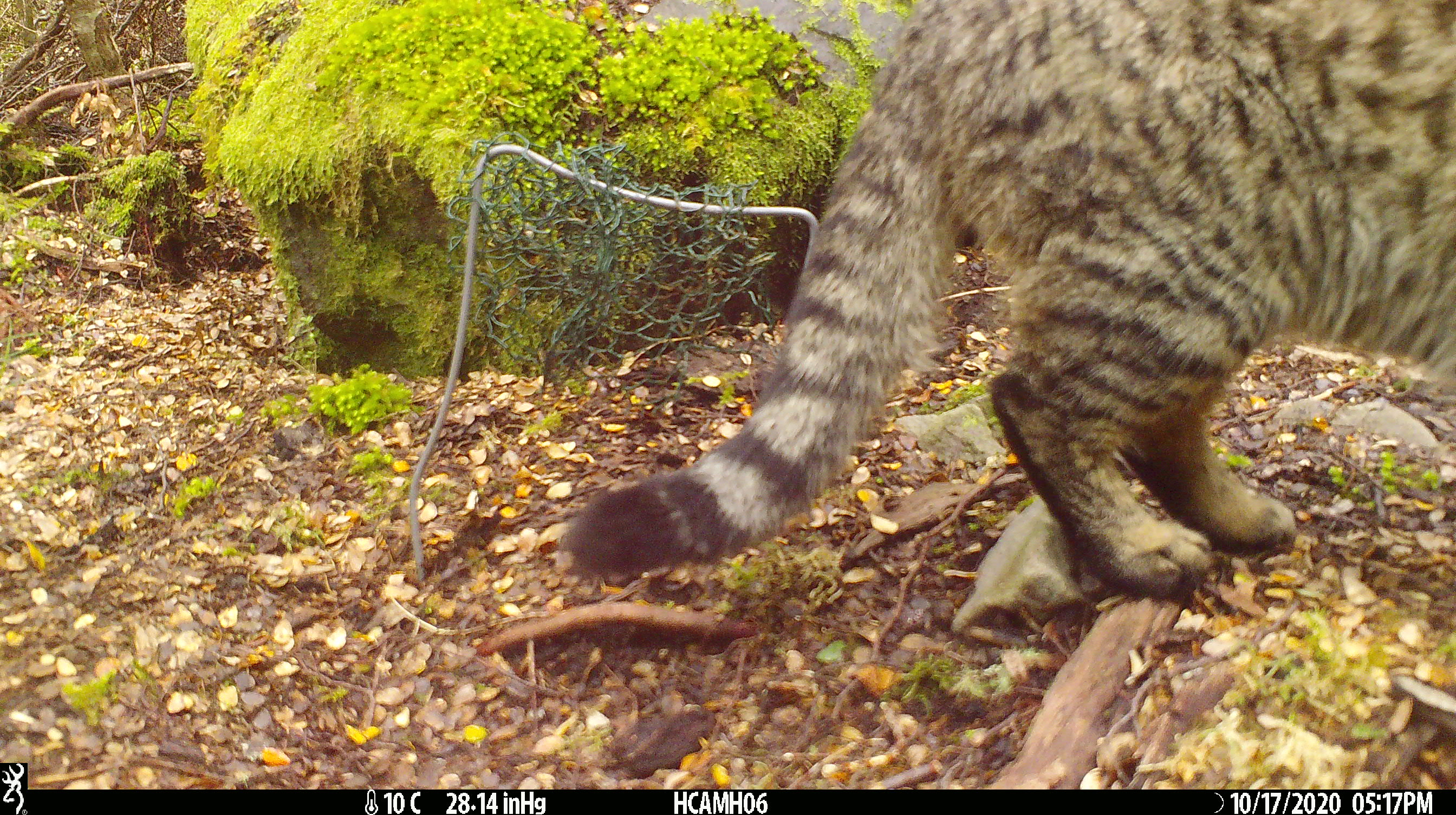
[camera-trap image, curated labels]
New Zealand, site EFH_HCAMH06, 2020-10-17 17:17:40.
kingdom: Animalia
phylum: Chordata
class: Mammalia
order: Carnivora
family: Felidae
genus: Felis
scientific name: Felis catus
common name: domestic cat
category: cat